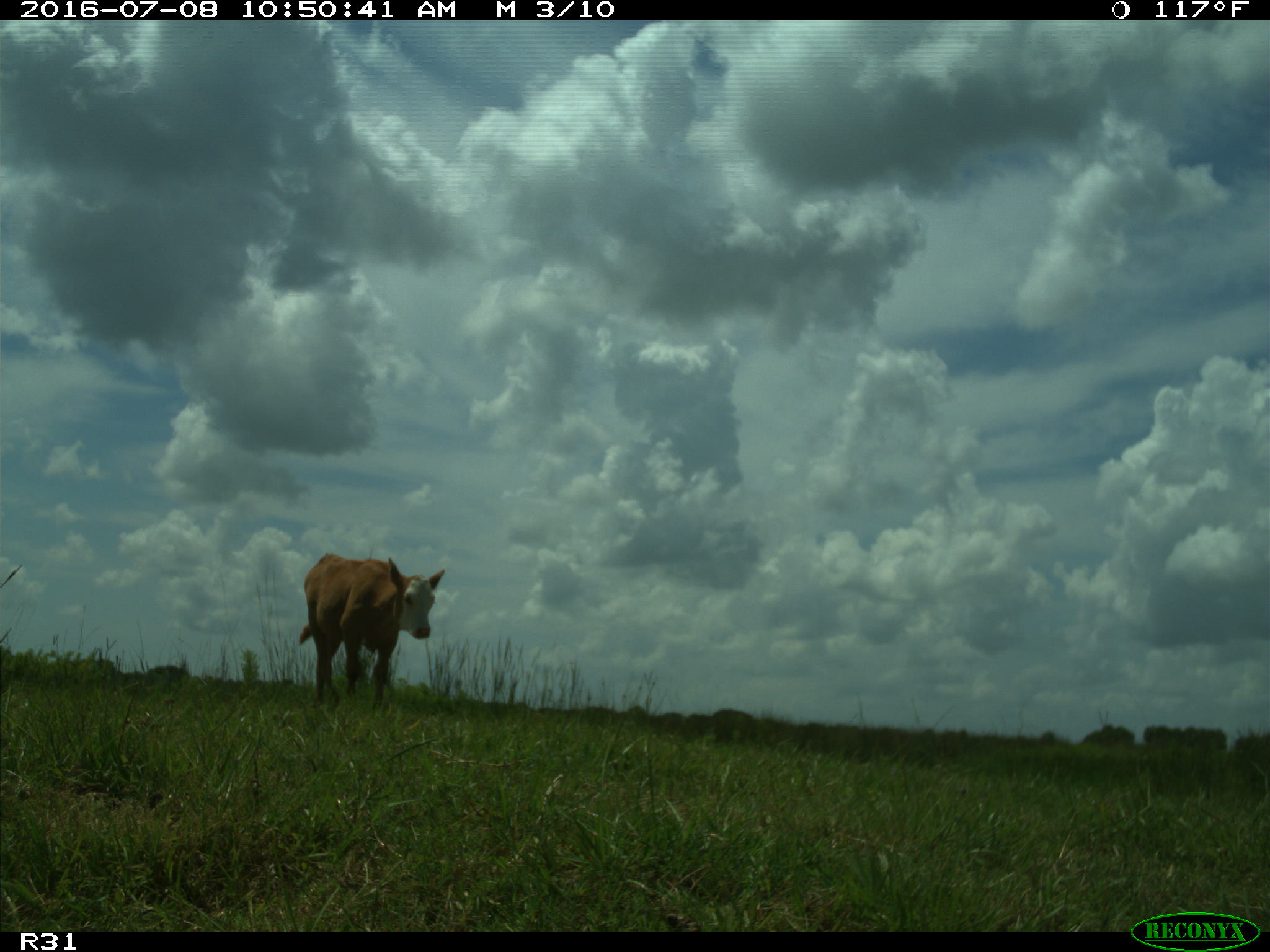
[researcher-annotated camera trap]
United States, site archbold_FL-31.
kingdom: Animalia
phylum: Chordata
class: Mammalia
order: Artiodactyla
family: Bovidae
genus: Bos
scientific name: Bos taurus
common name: domestic cow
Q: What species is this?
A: Bos taurus (domestic cow).